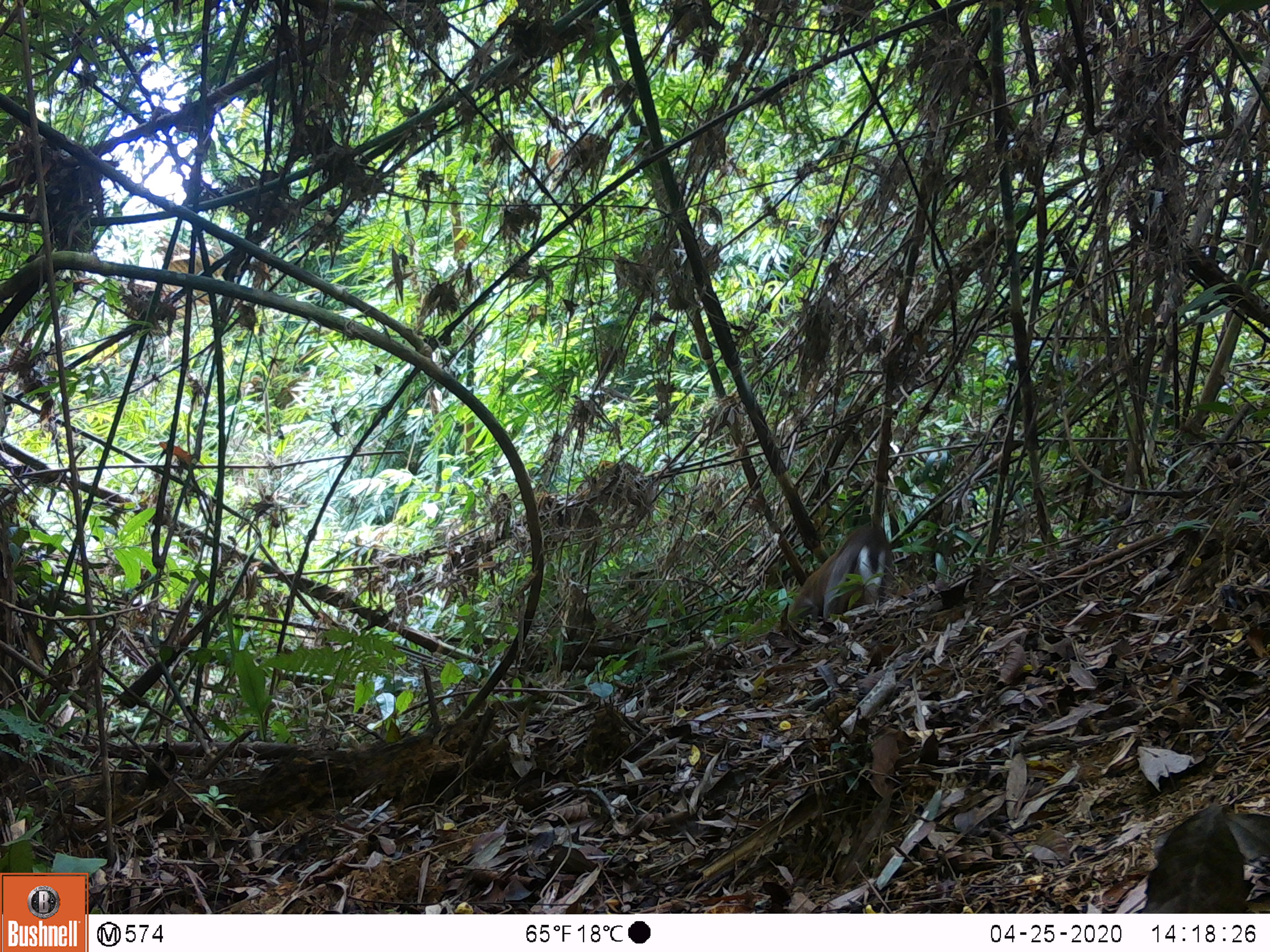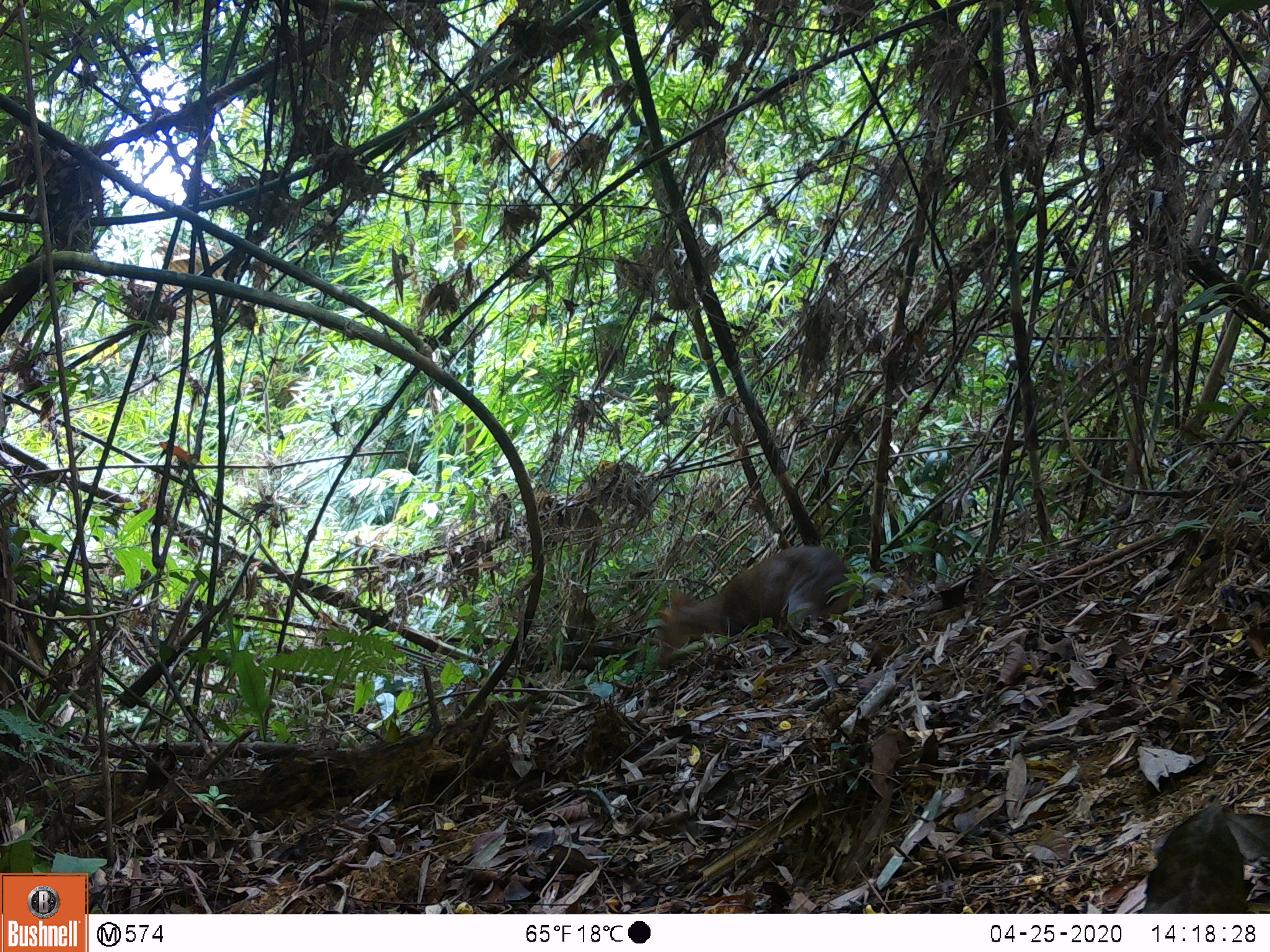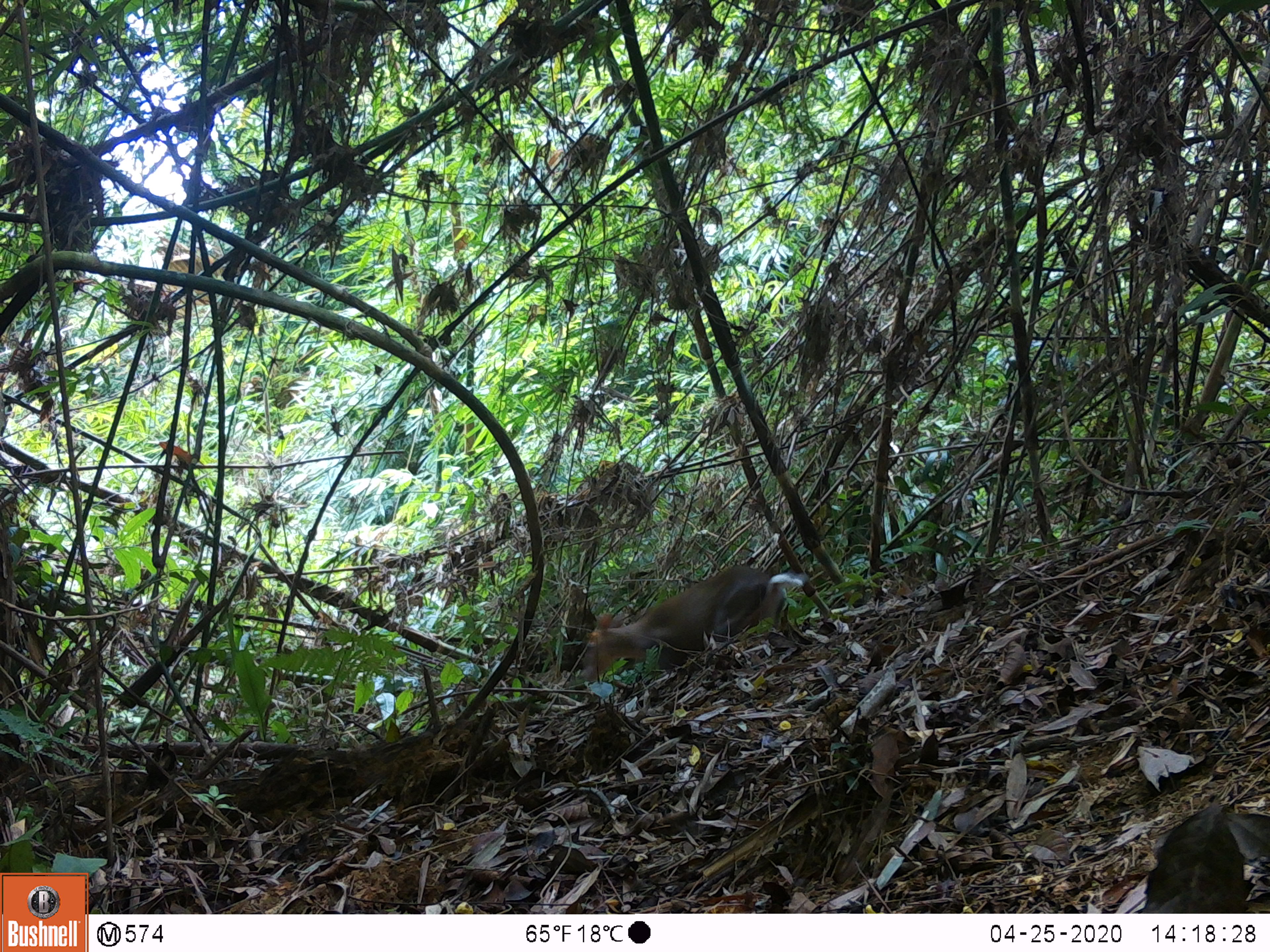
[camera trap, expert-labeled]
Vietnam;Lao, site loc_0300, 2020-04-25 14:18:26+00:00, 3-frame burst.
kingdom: Animalia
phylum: Chordata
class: Mammalia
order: Artiodactyla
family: Cervidae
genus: Muntiacus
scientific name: Muntiacus rooseveltorum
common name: roosevelt's muntjac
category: roosevelts muntjac group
Roosevelts muntjac group (roosevelt's muntjac) (Muntiacus rooseveltorum). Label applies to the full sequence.